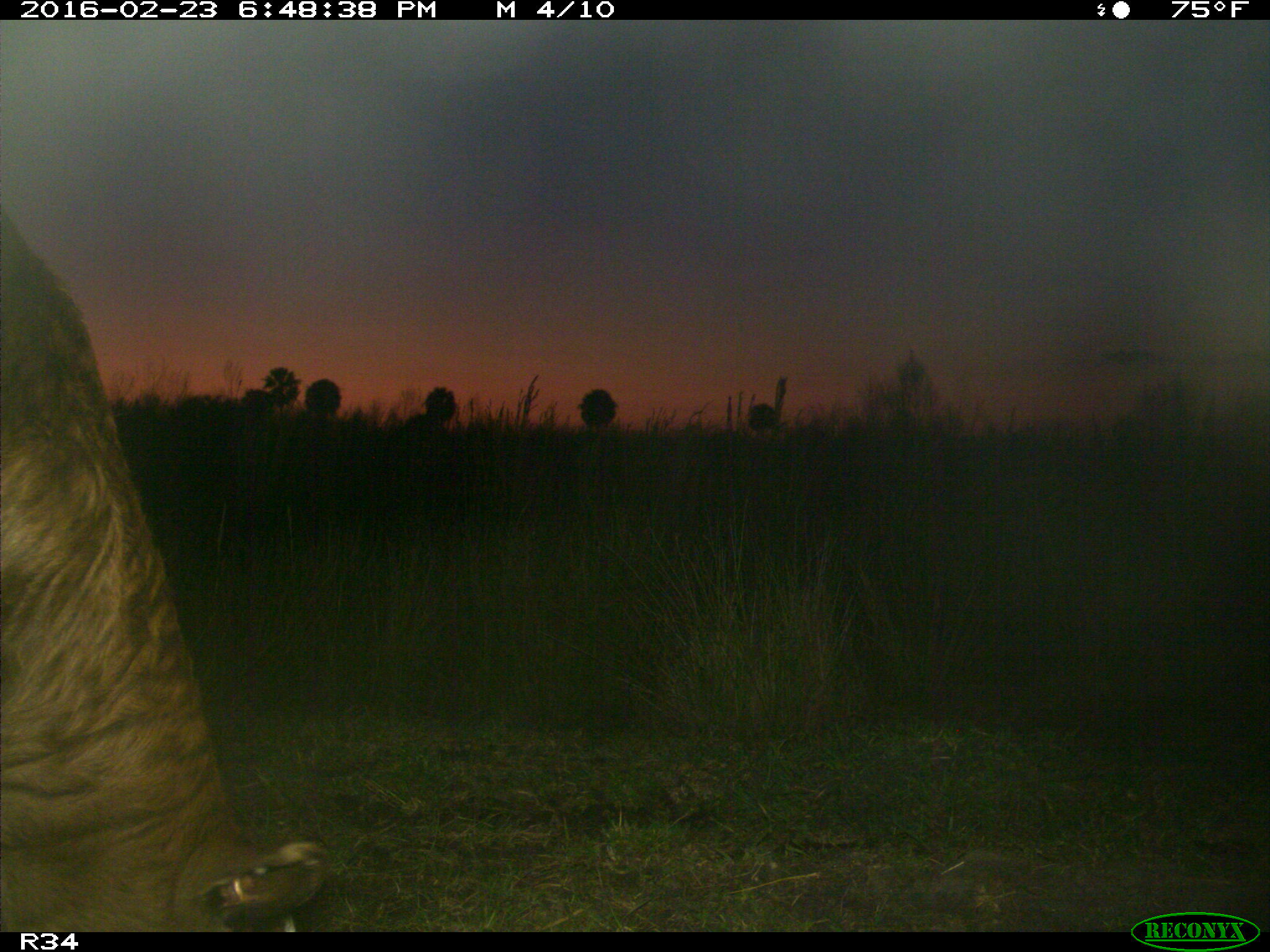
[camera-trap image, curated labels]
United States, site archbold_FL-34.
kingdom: Animalia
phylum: Chordata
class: Mammalia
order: Artiodactyla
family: Bovidae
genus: Bos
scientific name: Bos taurus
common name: domestic cow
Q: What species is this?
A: Bos taurus (domestic cow).